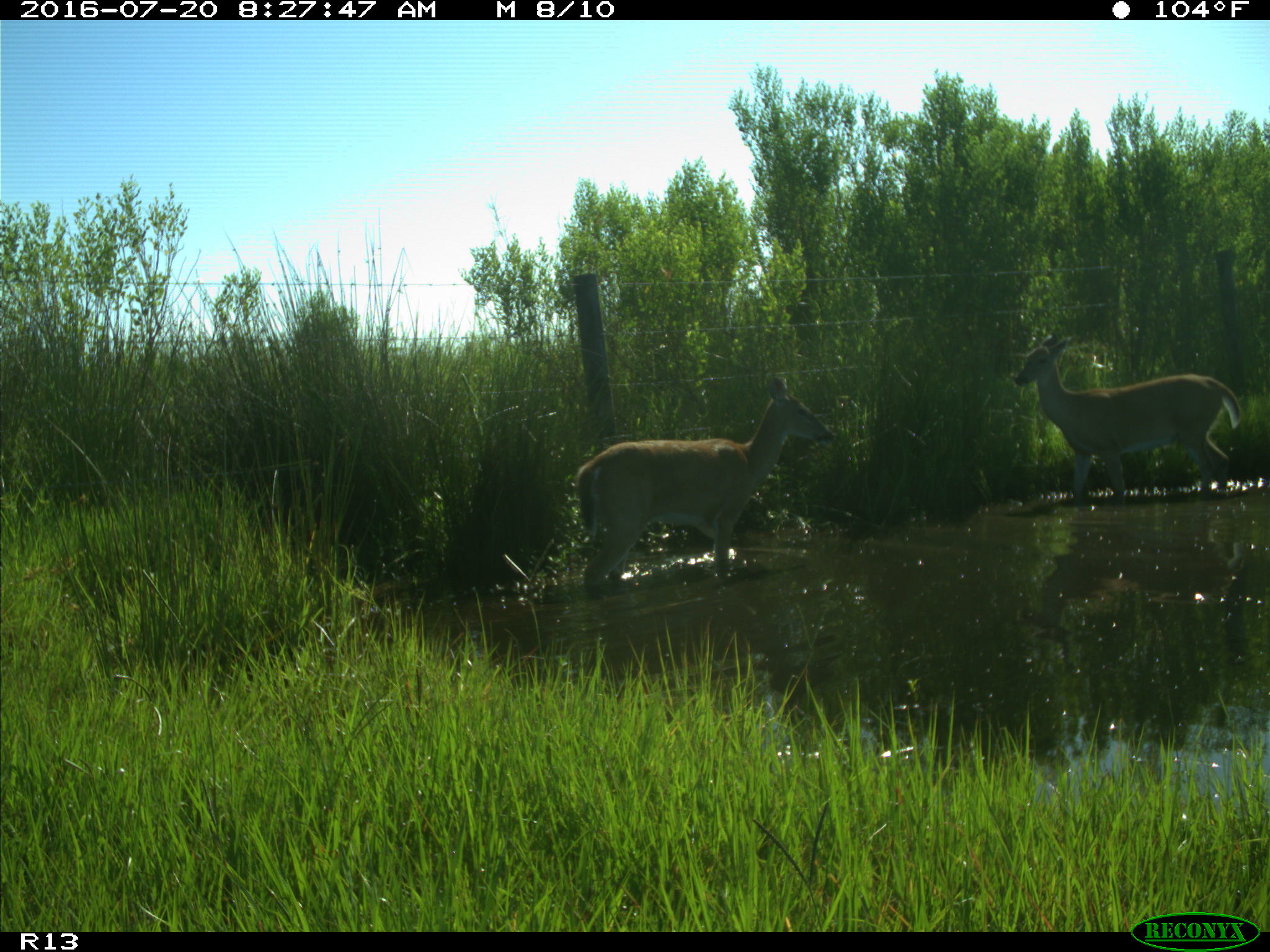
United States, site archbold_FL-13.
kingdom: Animalia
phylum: Chordata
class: Mammalia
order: Artiodactyla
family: Cervidae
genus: Odocoileus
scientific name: Odocoileus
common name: deer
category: unidentified deer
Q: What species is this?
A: Unidentified deer (deer) (Odocoileus).